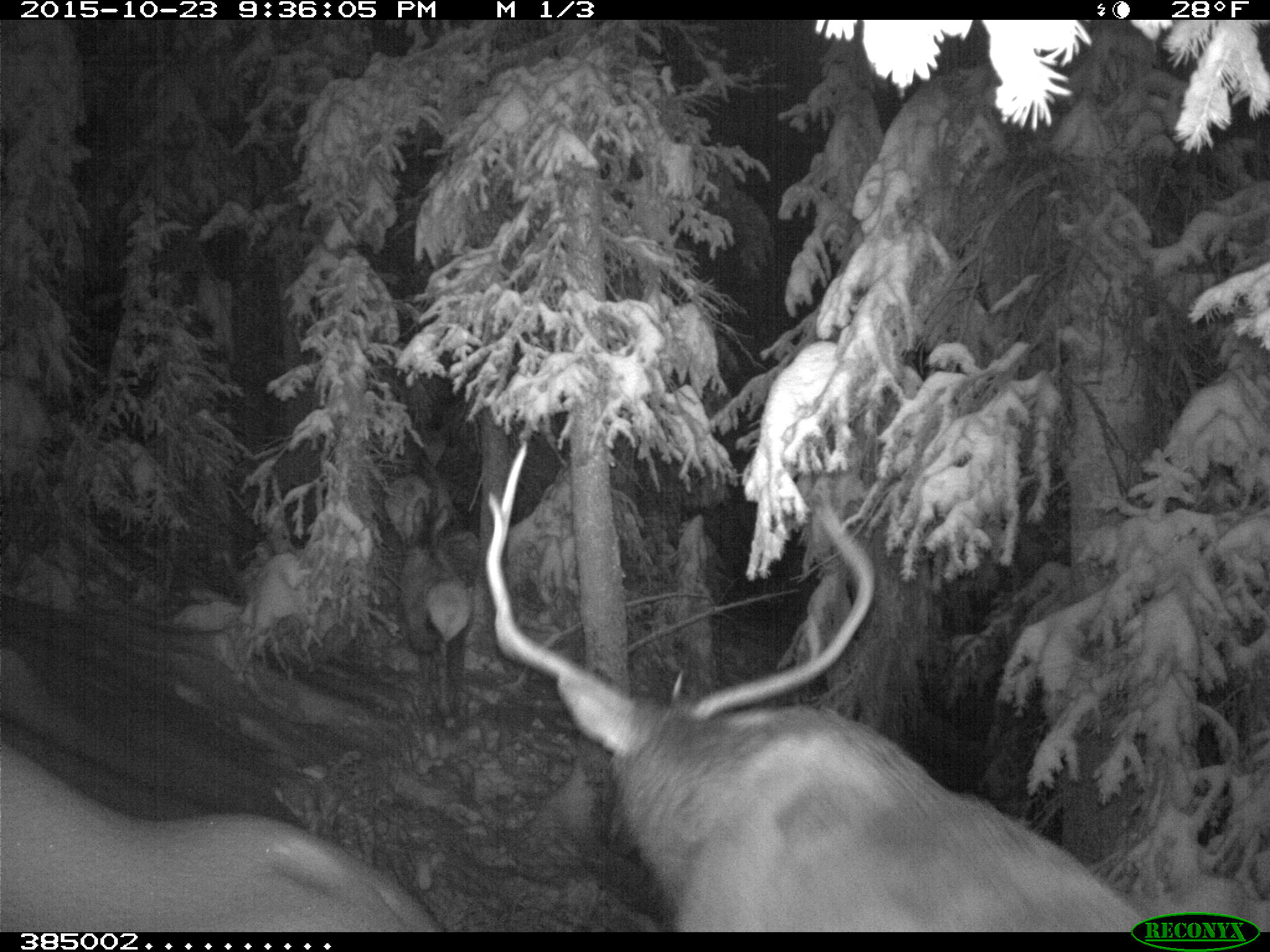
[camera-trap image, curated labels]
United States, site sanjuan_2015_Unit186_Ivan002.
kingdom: Animalia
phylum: Chordata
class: Mammalia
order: Artiodactyla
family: Cervidae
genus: Cervus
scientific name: Cervus elaphus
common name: red deer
Cervus elaphus (red deer).